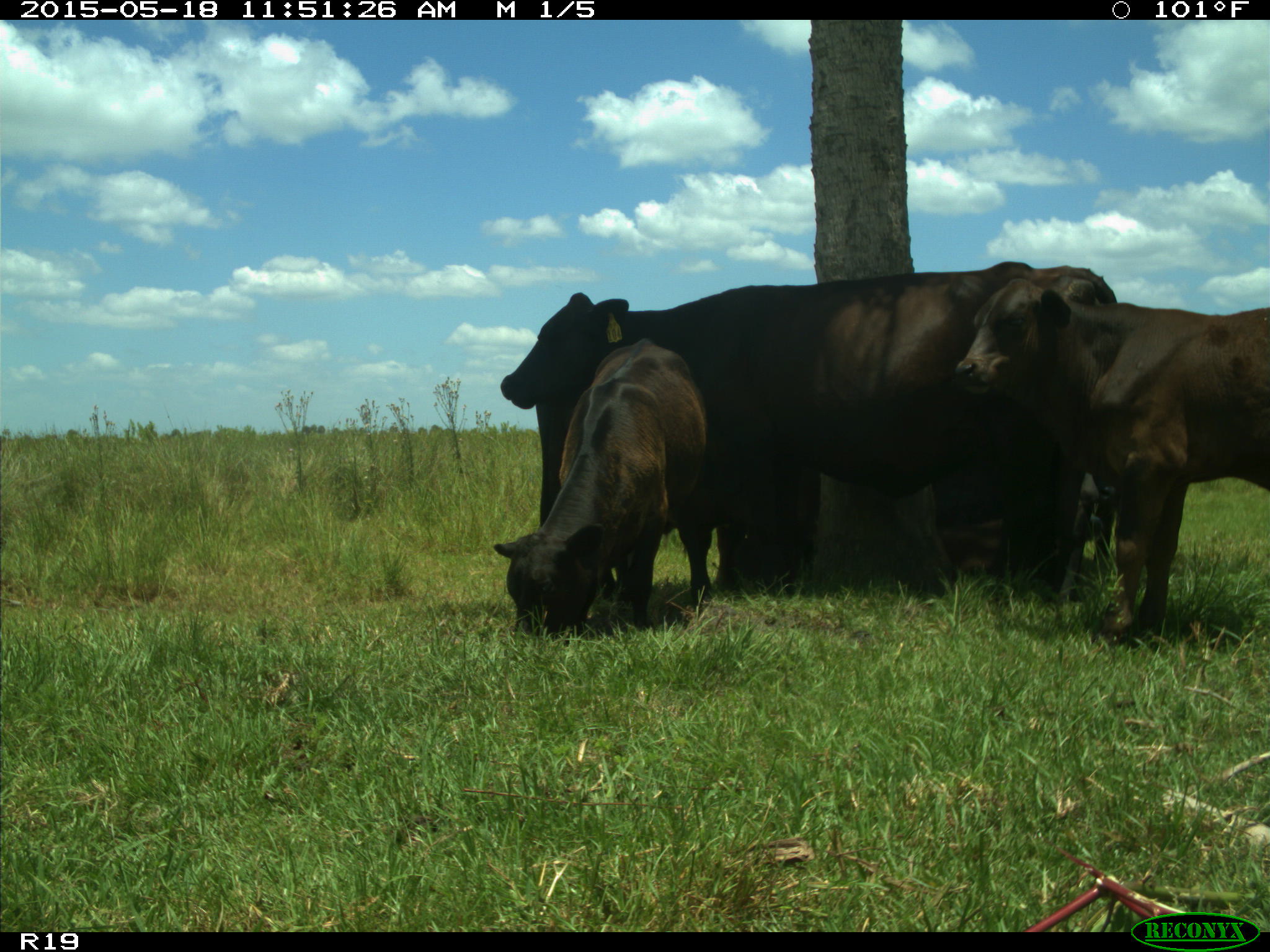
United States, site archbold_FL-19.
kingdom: Animalia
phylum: Chordata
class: Mammalia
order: Artiodactyla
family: Bovidae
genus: Bos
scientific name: Bos taurus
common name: domestic cow